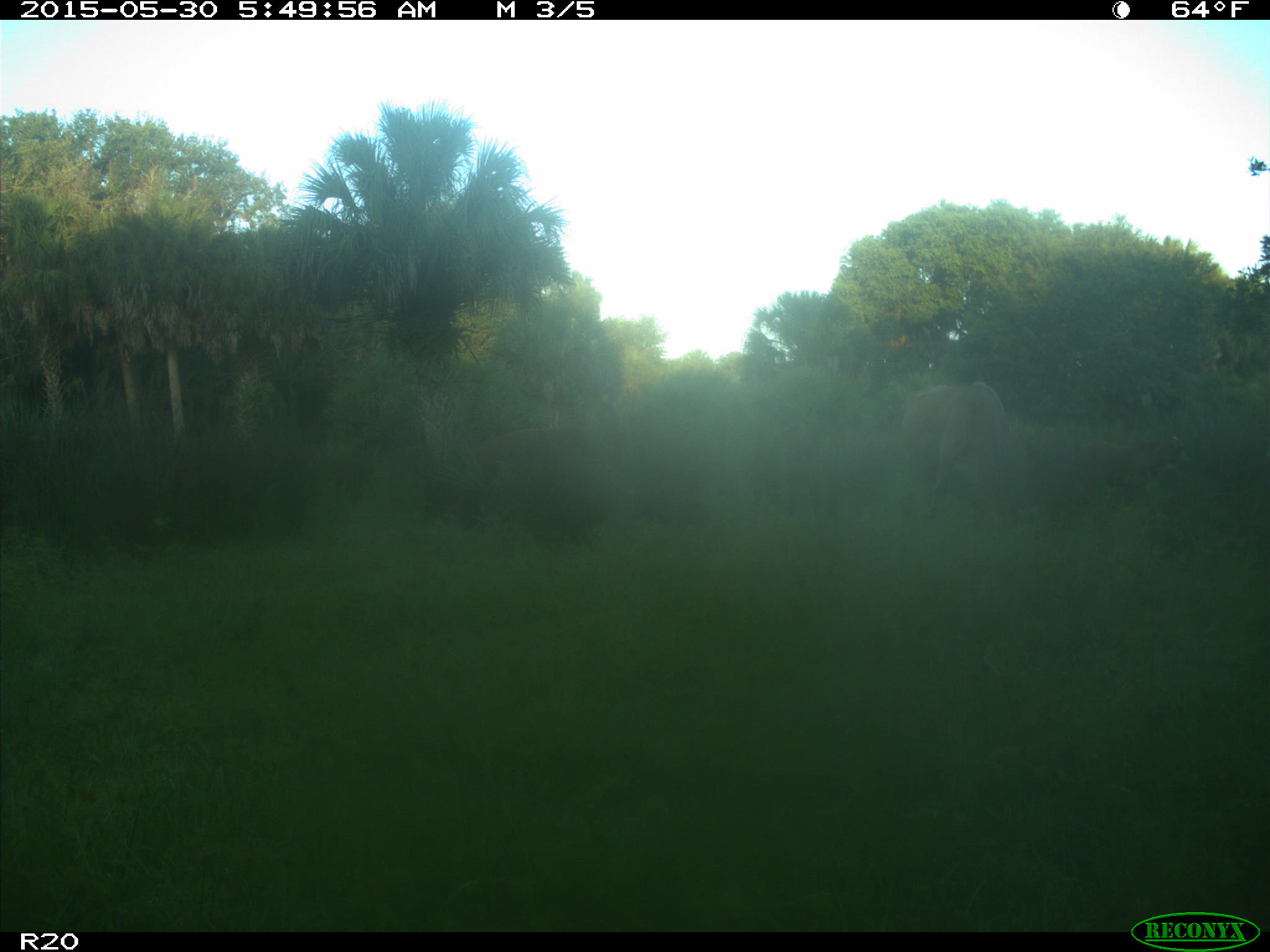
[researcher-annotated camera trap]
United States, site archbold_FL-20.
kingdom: Animalia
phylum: Chordata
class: Mammalia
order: Artiodactyla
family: Bovidae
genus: Bos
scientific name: Bos taurus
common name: domestic cow